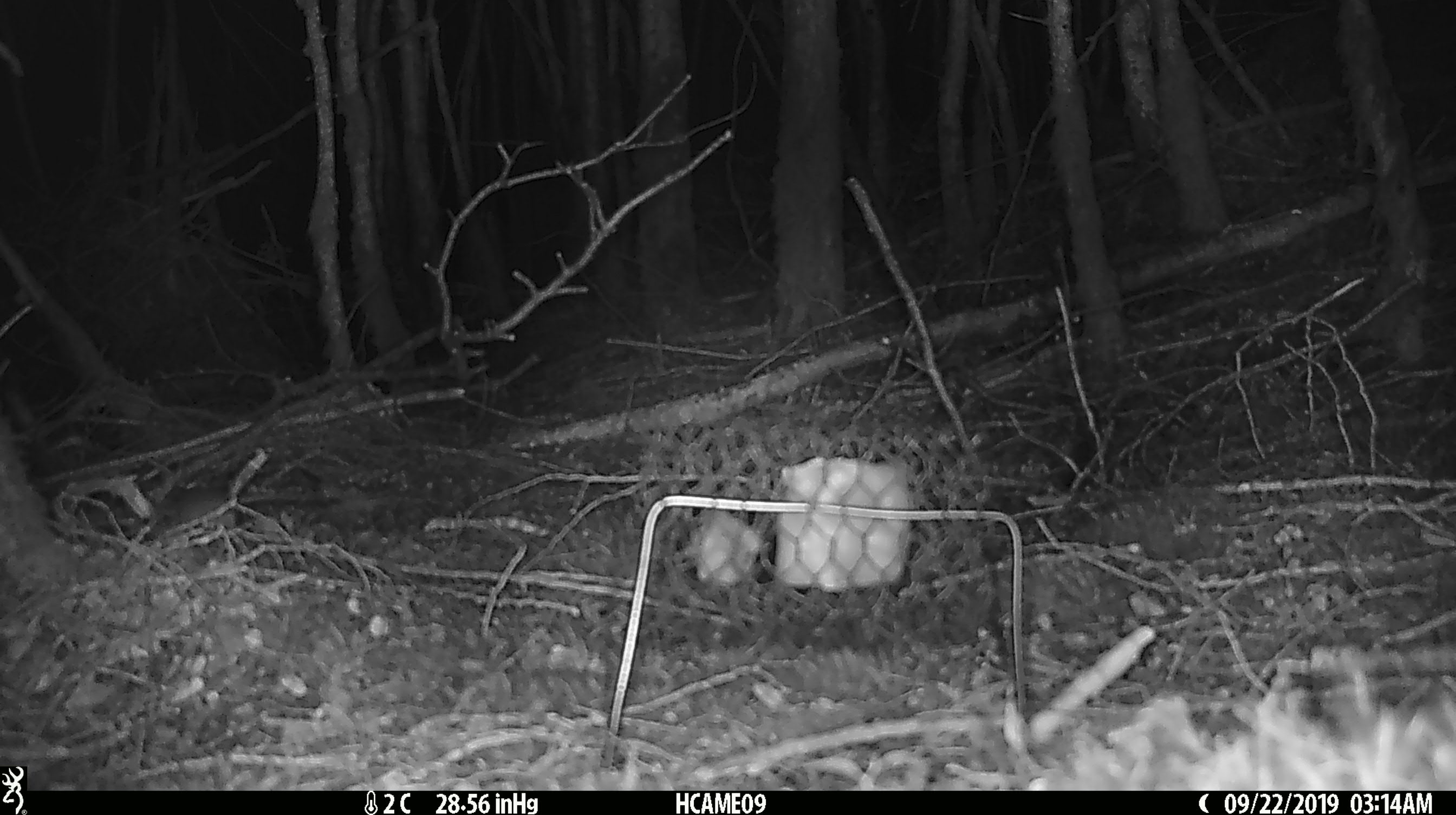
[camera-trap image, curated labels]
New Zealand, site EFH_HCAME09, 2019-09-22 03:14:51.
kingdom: Animalia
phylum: Chordata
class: Mammalia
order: Rodentia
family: Muridae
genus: Mus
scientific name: Mus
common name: mouse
Mouse (Mus).